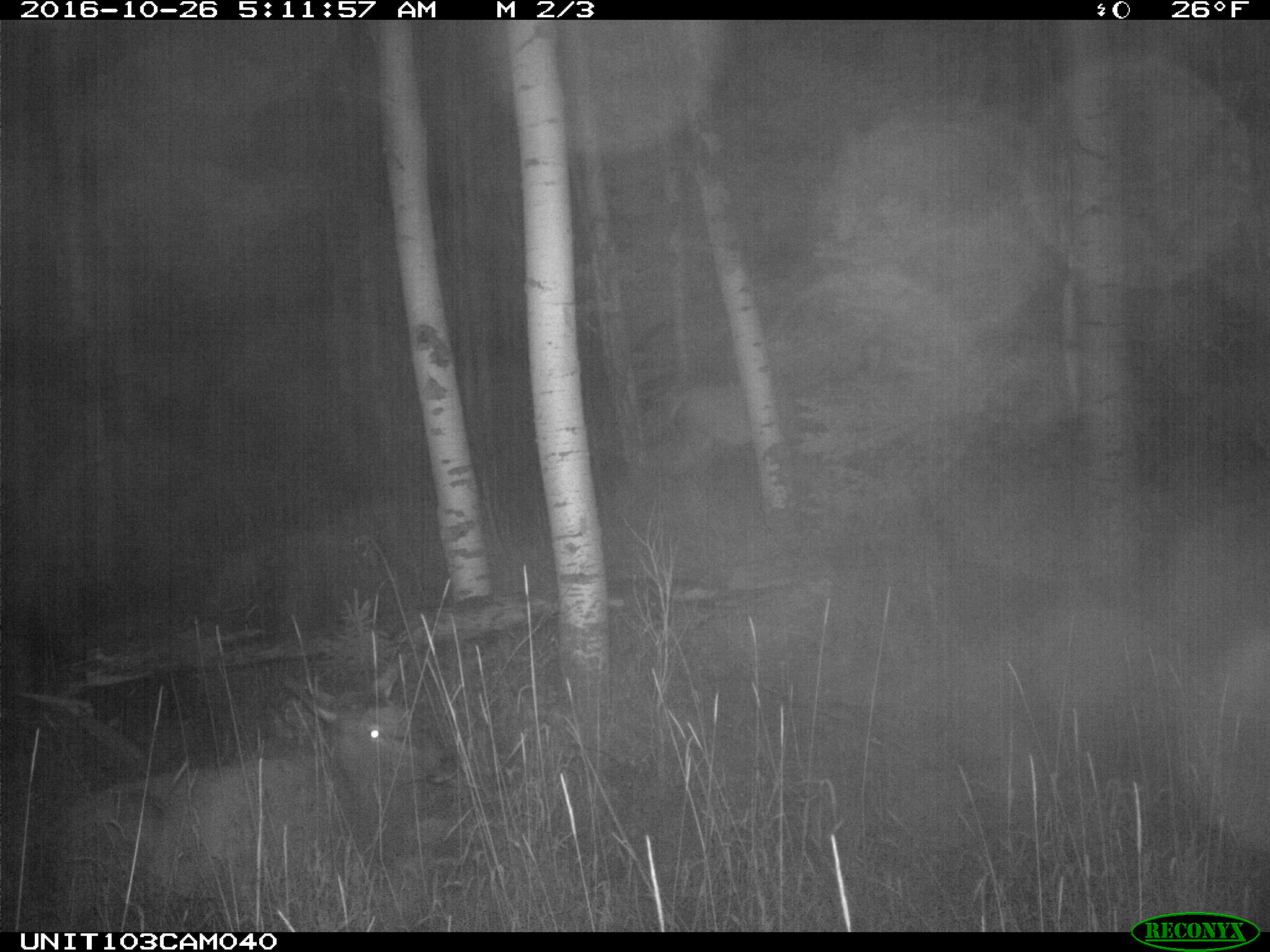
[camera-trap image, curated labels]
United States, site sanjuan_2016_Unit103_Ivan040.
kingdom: Animalia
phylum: Chordata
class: Mammalia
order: Artiodactyla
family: Cervidae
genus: Cervus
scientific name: Cervus elaphus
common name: red deer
Cervus elaphus (red deer).